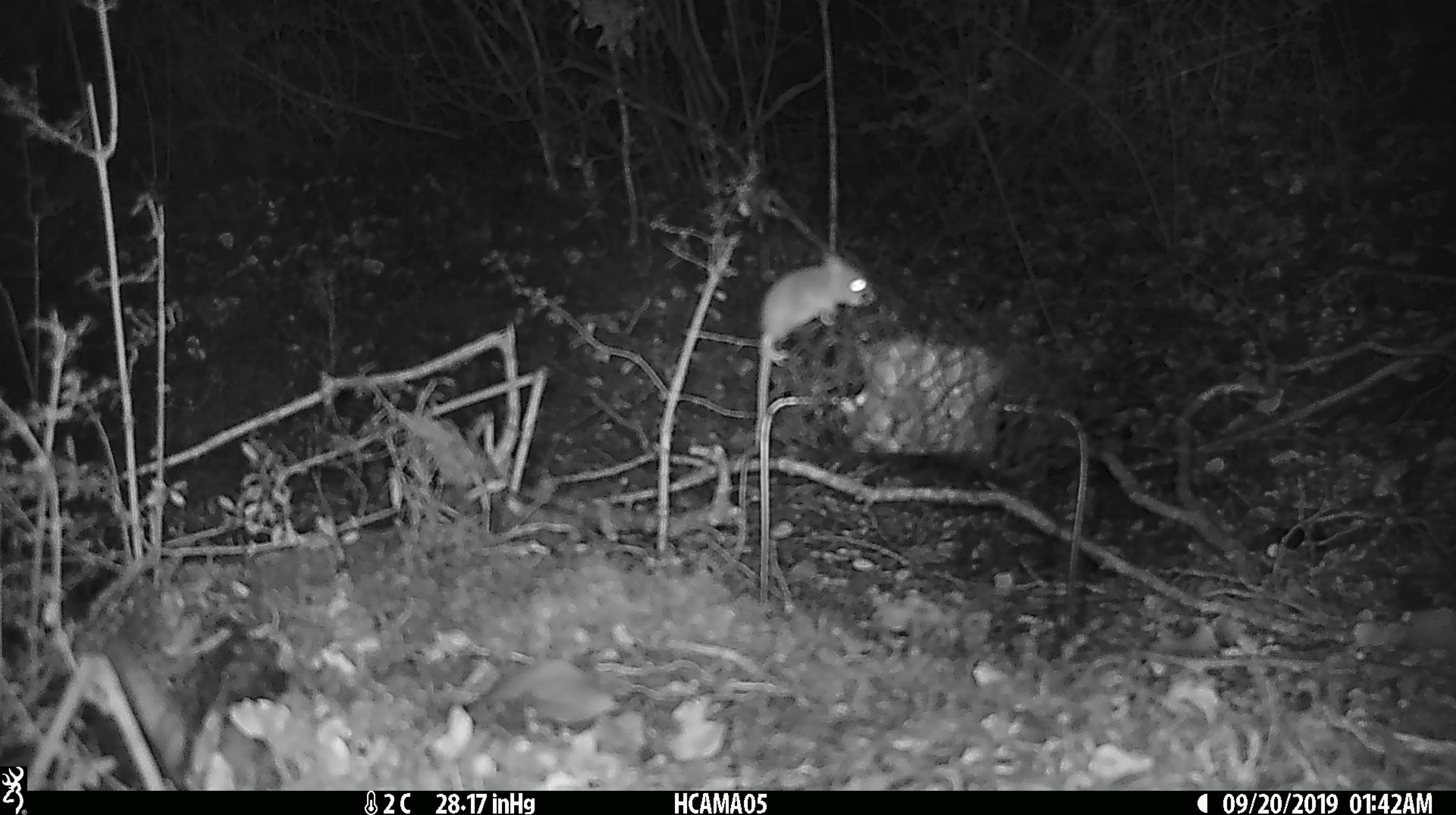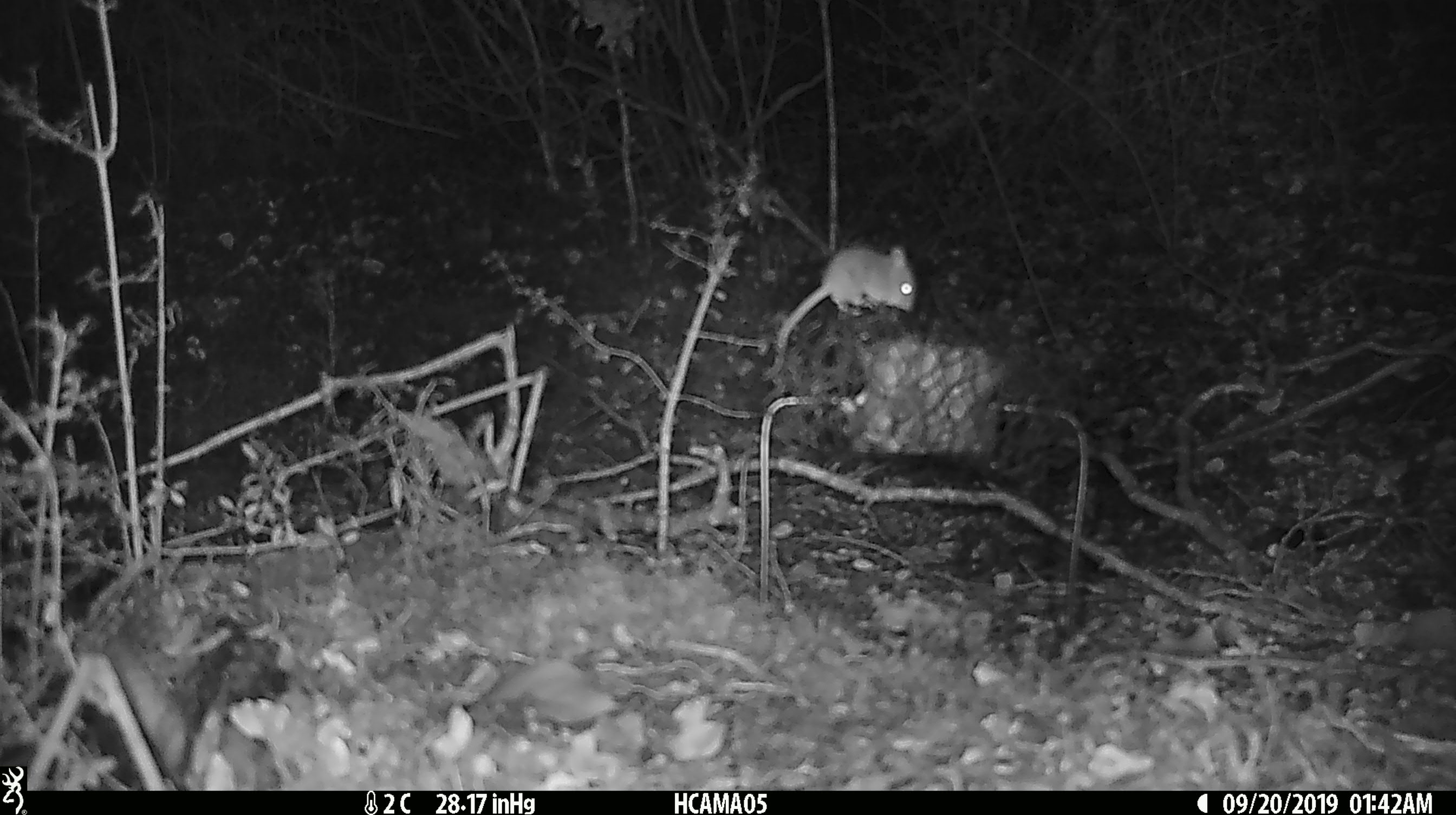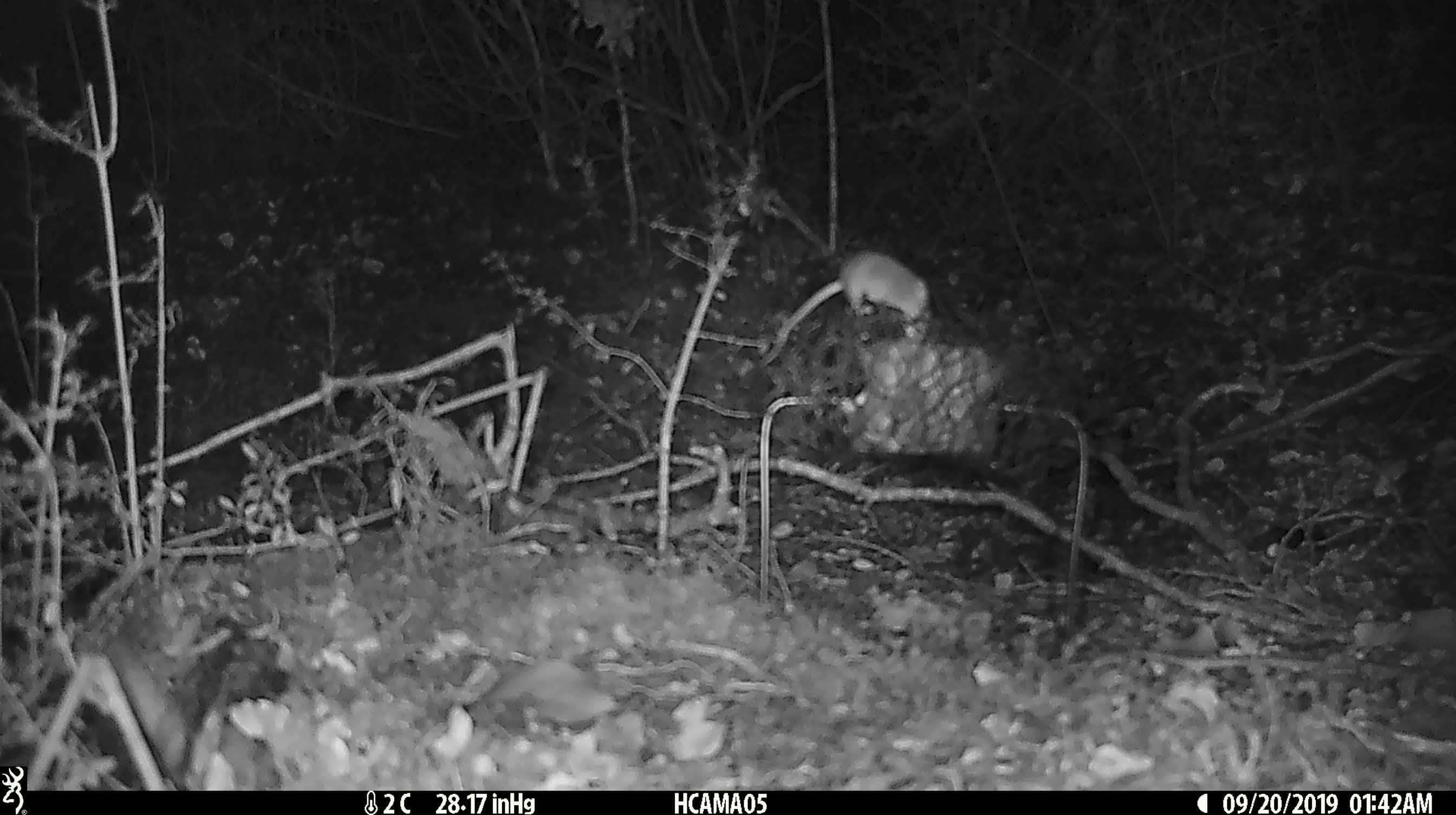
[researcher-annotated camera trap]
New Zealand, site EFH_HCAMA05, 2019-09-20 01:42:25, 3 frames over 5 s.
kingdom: Animalia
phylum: Chordata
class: Mammalia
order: Rodentia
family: Muridae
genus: Mus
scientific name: Mus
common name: mouse